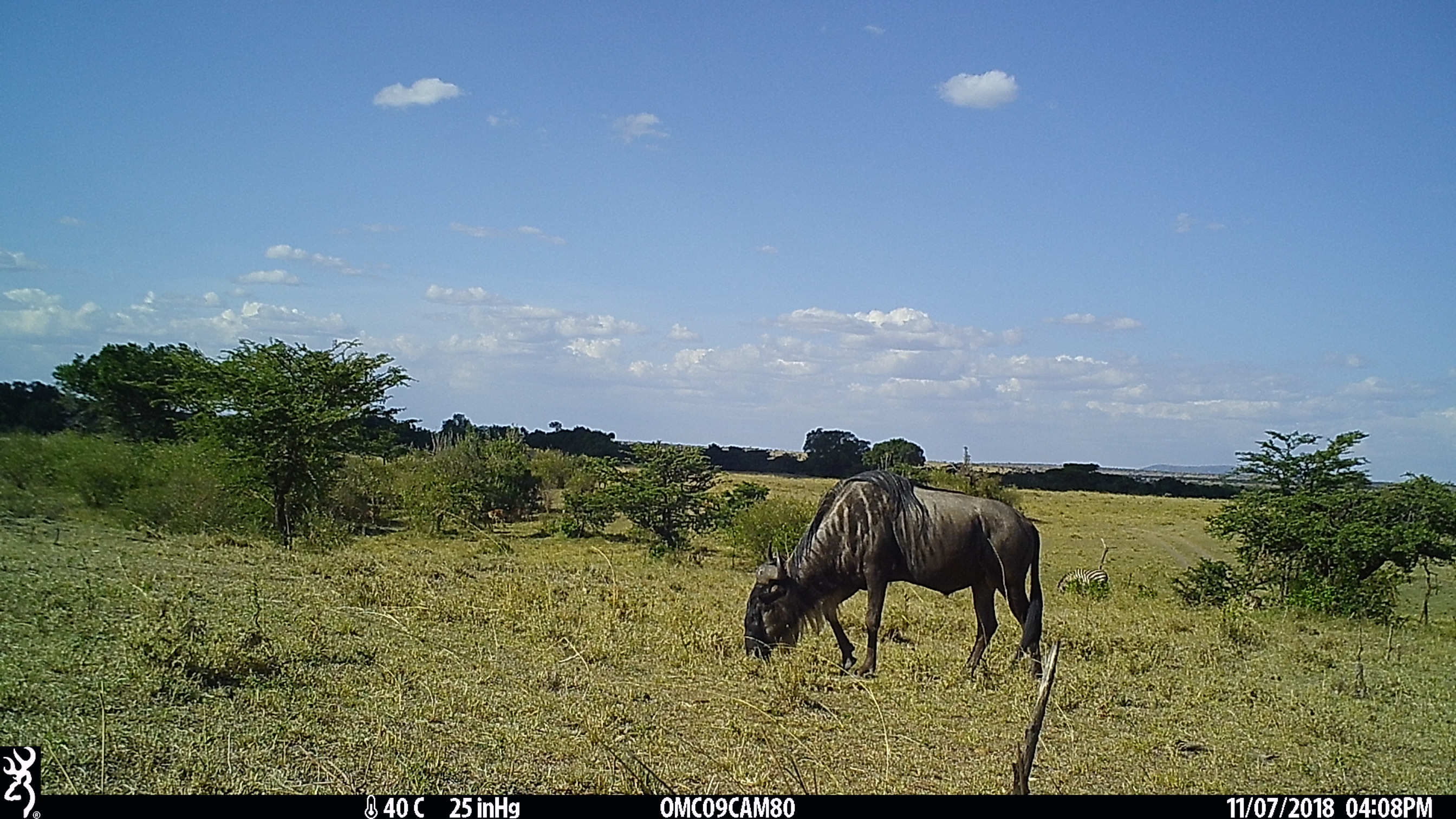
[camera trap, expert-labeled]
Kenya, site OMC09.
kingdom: Animalia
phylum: Chordata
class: Mammalia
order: Artiodactyla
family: Bovidae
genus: Connochaetes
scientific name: Connochaetes taurinus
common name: blue wildebeest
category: wildebeest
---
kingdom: Animalia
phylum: Chordata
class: Mammalia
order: Perissodactyla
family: Equidae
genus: Equus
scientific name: Equus quagga burchellii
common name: burchell's zebra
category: zebra